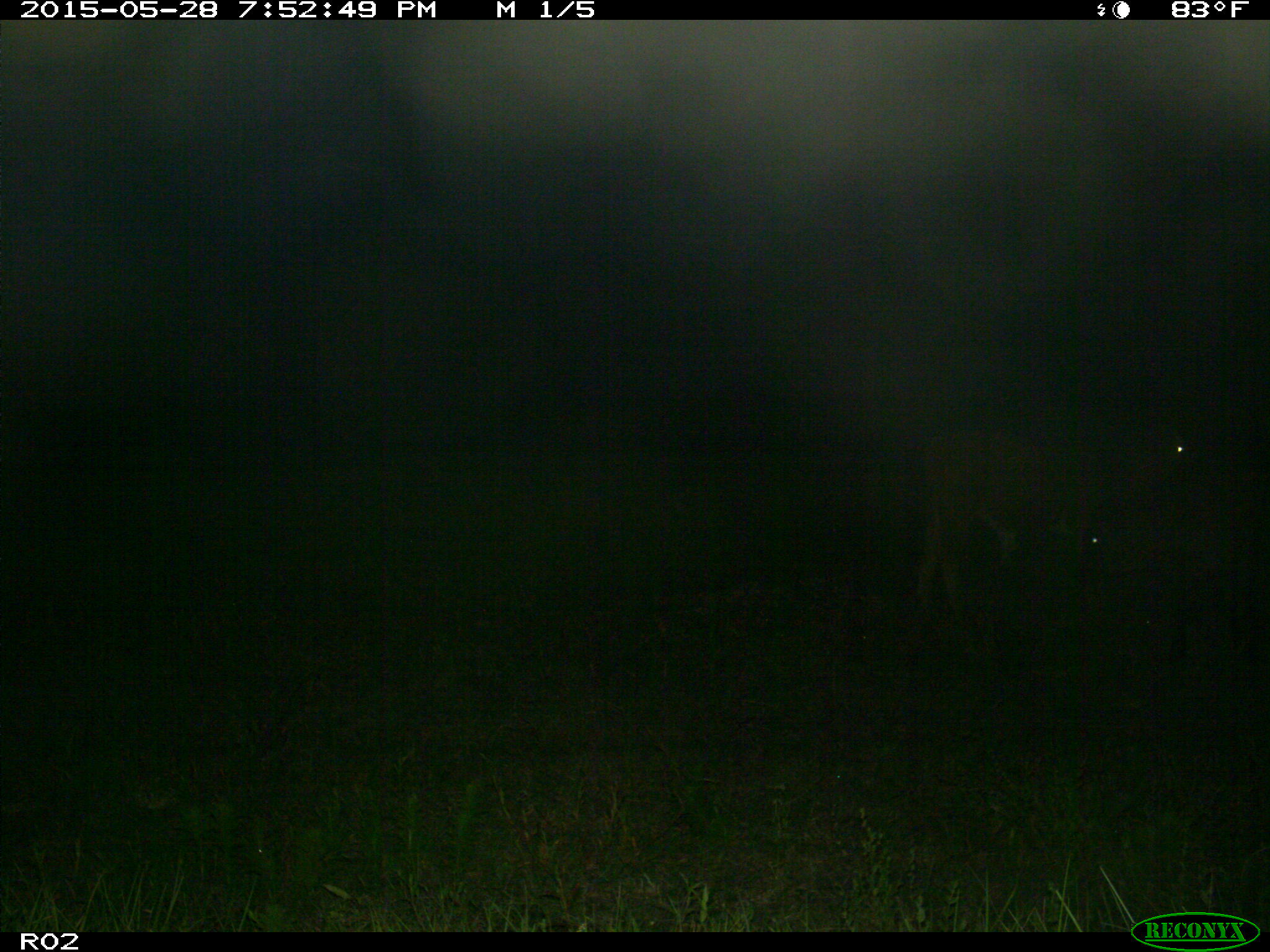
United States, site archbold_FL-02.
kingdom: Animalia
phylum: Chordata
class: Mammalia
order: Artiodactyla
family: Bovidae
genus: Bos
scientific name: Bos taurus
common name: domestic cow